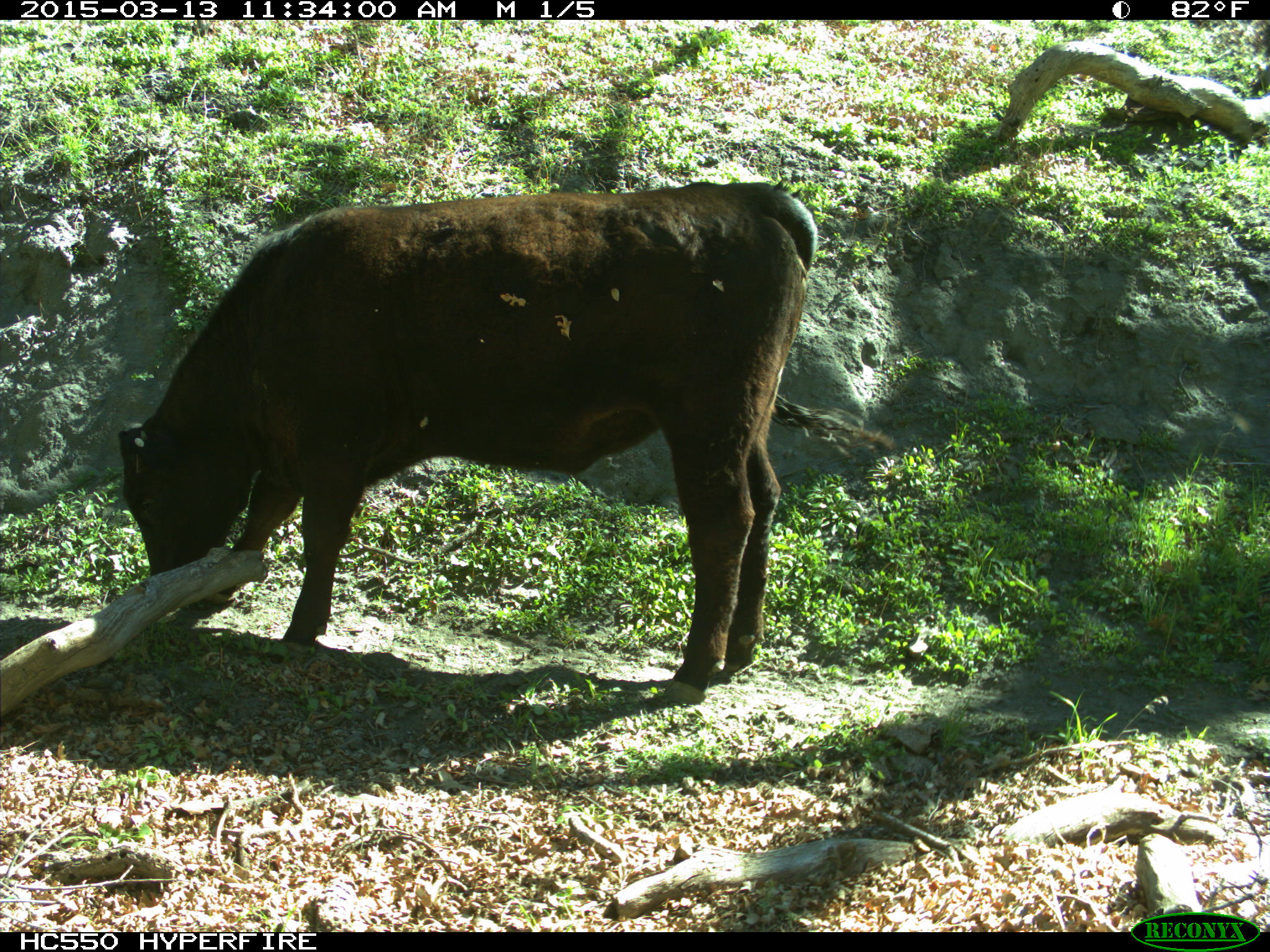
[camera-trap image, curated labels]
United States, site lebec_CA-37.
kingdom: Animalia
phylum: Chordata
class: Mammalia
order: Artiodactyla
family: Bovidae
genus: Bos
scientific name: Bos taurus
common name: domestic cow